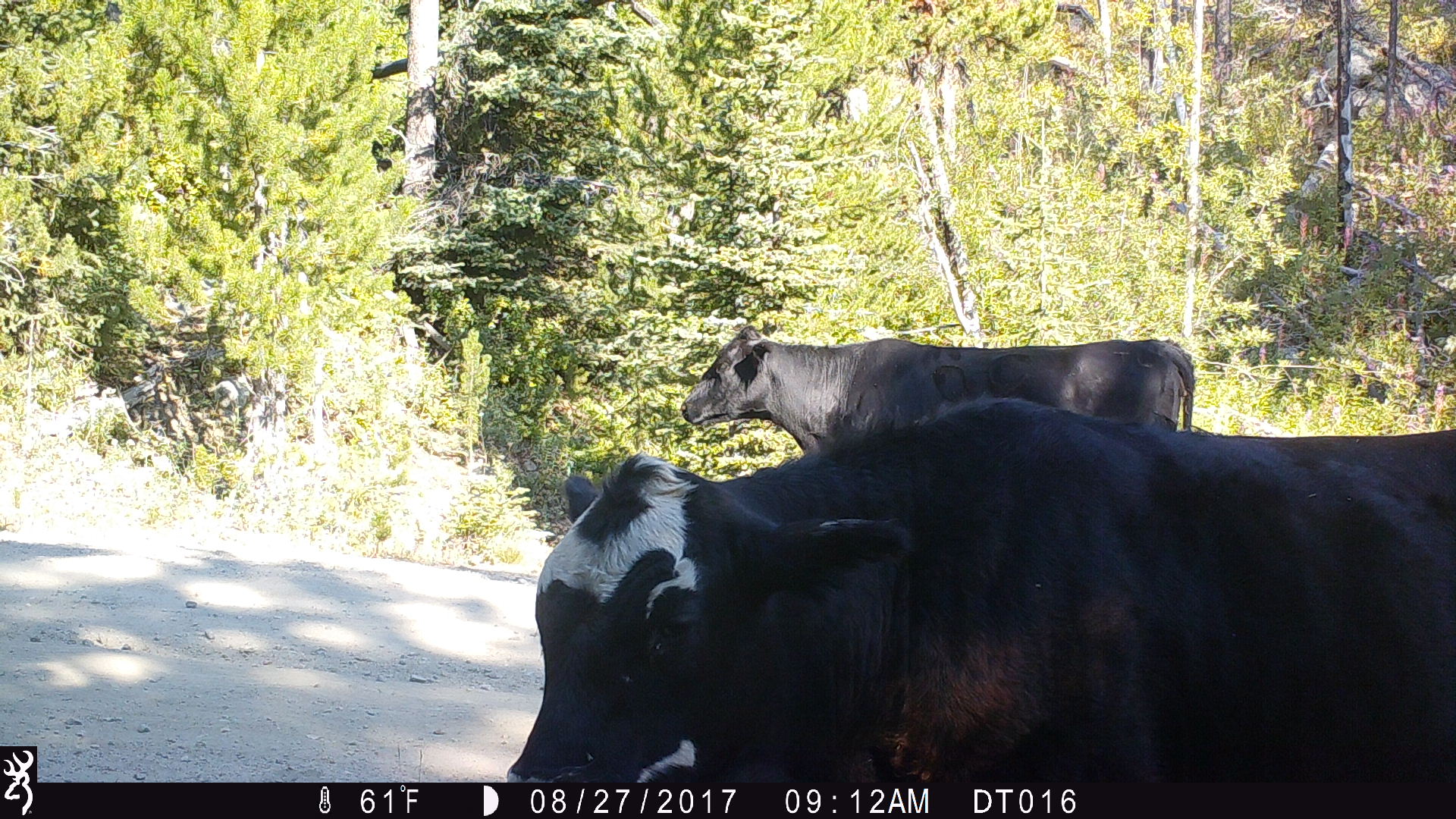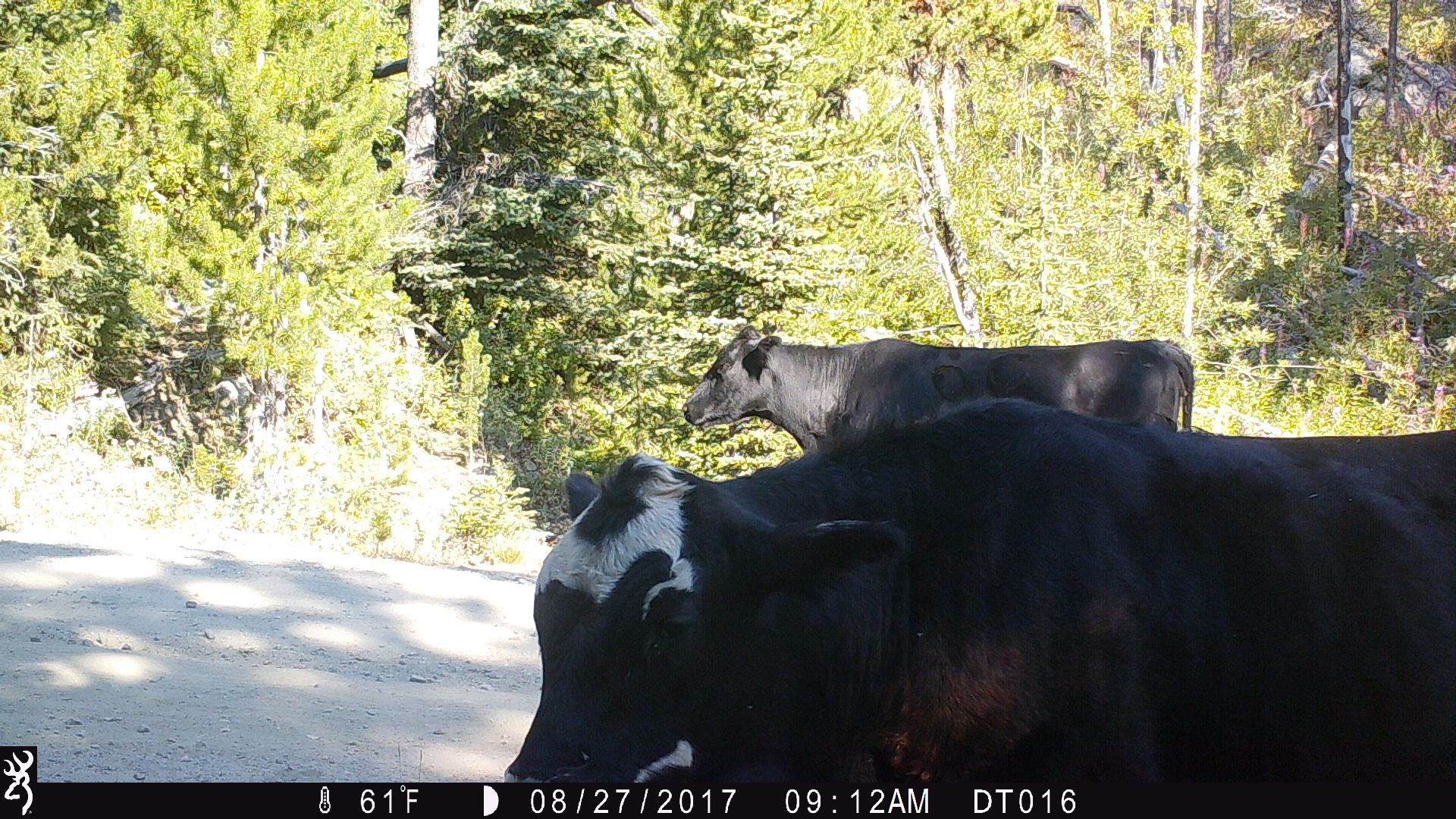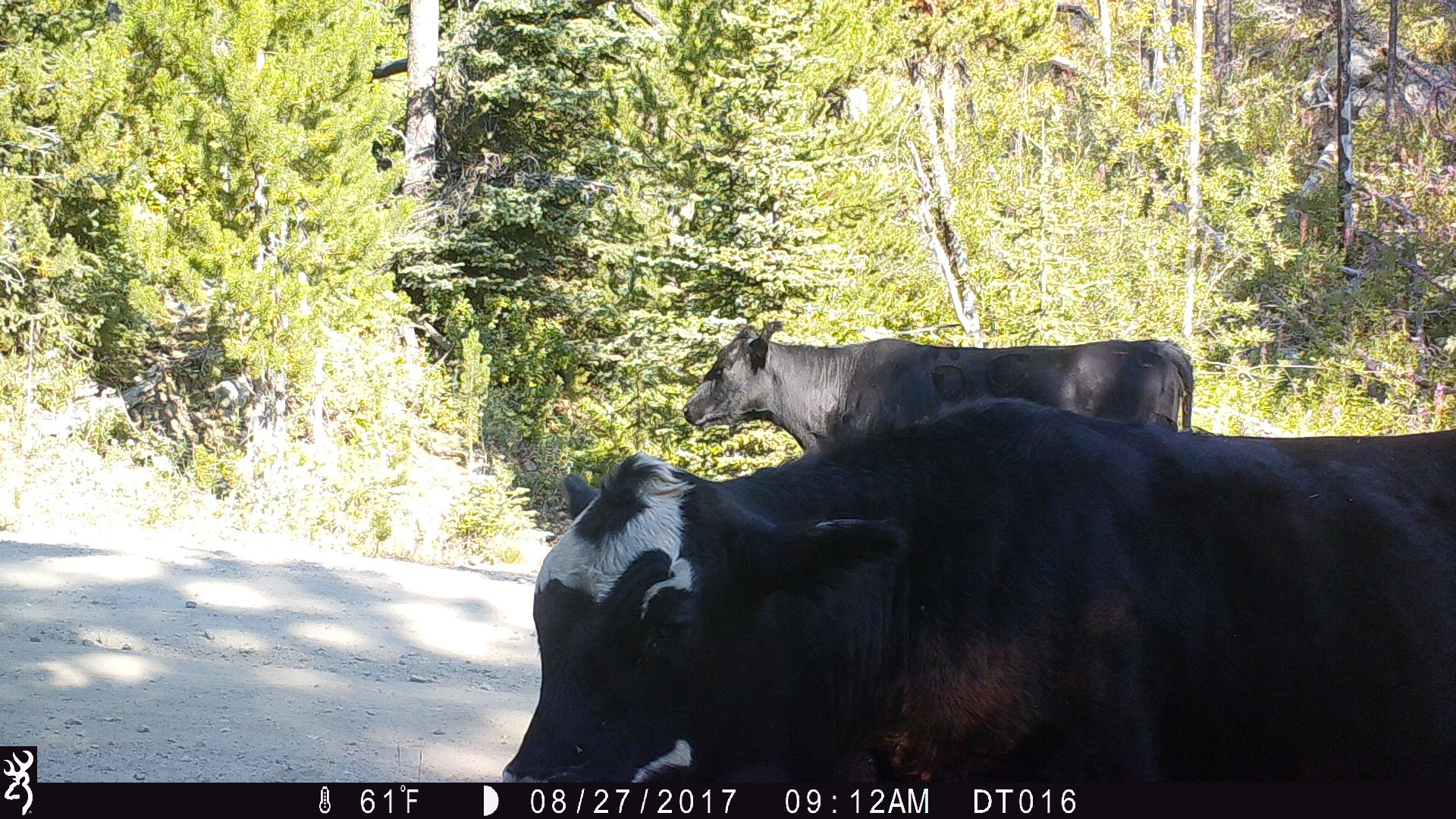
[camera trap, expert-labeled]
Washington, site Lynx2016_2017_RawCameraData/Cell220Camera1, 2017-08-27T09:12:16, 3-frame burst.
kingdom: Animalia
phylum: Chordata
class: Mammalia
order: Artiodactyla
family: Bovidae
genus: Bos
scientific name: Bos taurus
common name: domestic cattle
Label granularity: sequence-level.